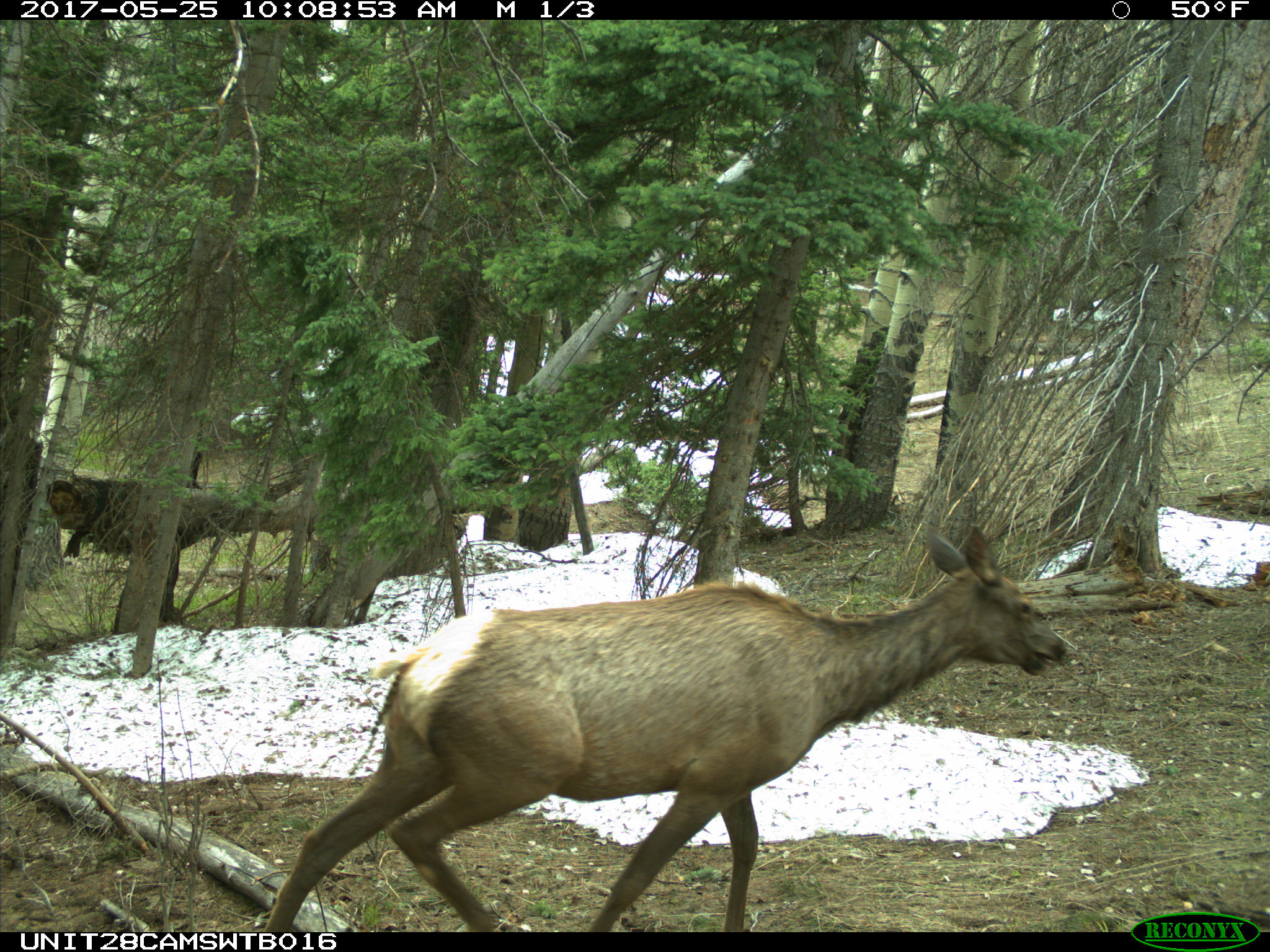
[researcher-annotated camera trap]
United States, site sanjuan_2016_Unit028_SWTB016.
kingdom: Animalia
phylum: Chordata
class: Mammalia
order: Artiodactyla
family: Cervidae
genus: Cervus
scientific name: Cervus elaphus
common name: red deer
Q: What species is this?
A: Cervus elaphus (red deer).